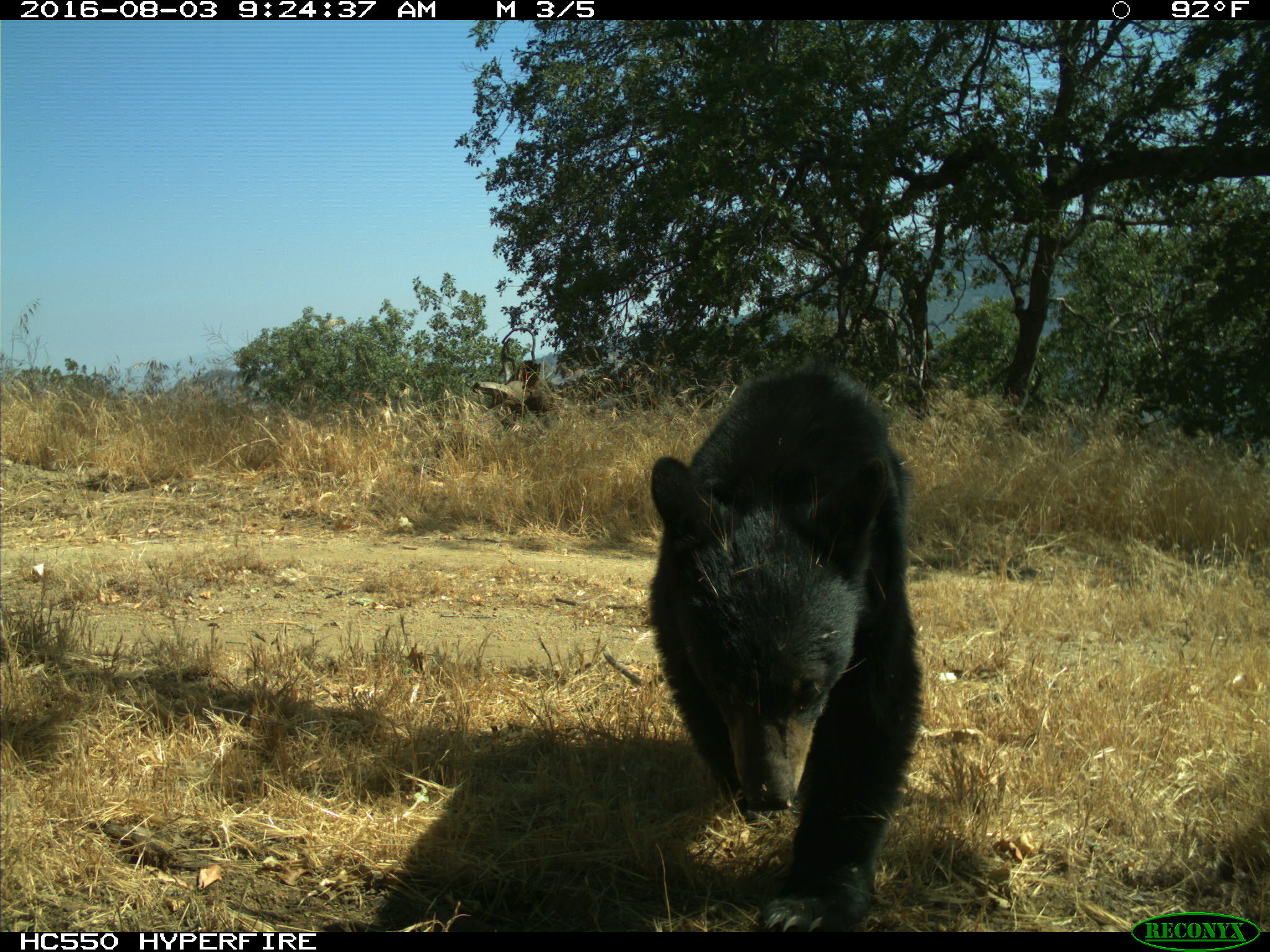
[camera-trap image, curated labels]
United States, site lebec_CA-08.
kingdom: Animalia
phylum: Chordata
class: Mammalia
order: Carnivora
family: Ursidae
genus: Ursus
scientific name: Ursus americanus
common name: american black bear